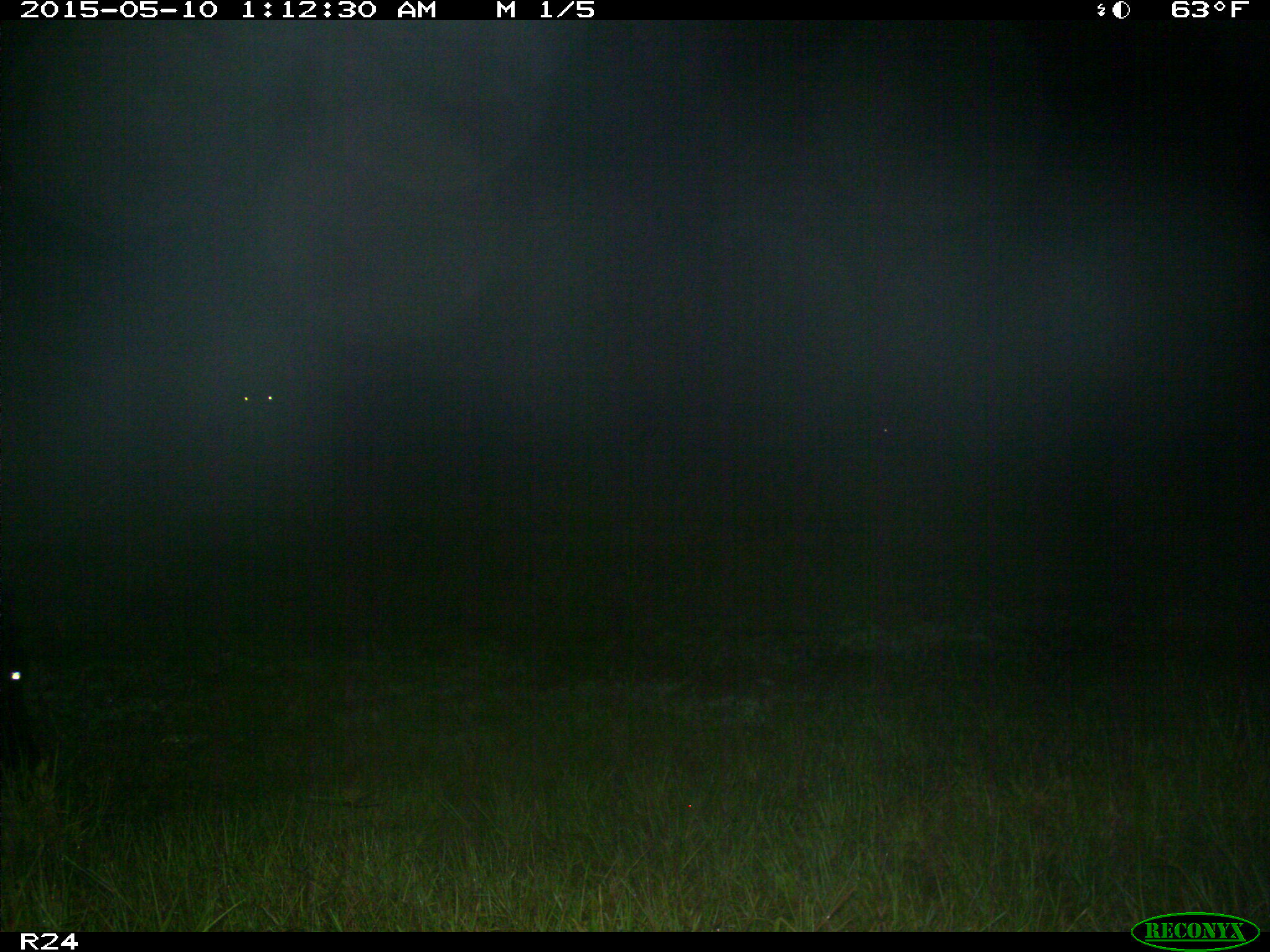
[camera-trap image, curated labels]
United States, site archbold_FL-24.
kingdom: Animalia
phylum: Chordata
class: Mammalia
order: Artiodactyla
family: Bovidae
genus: Bos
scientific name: Bos taurus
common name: domestic cow